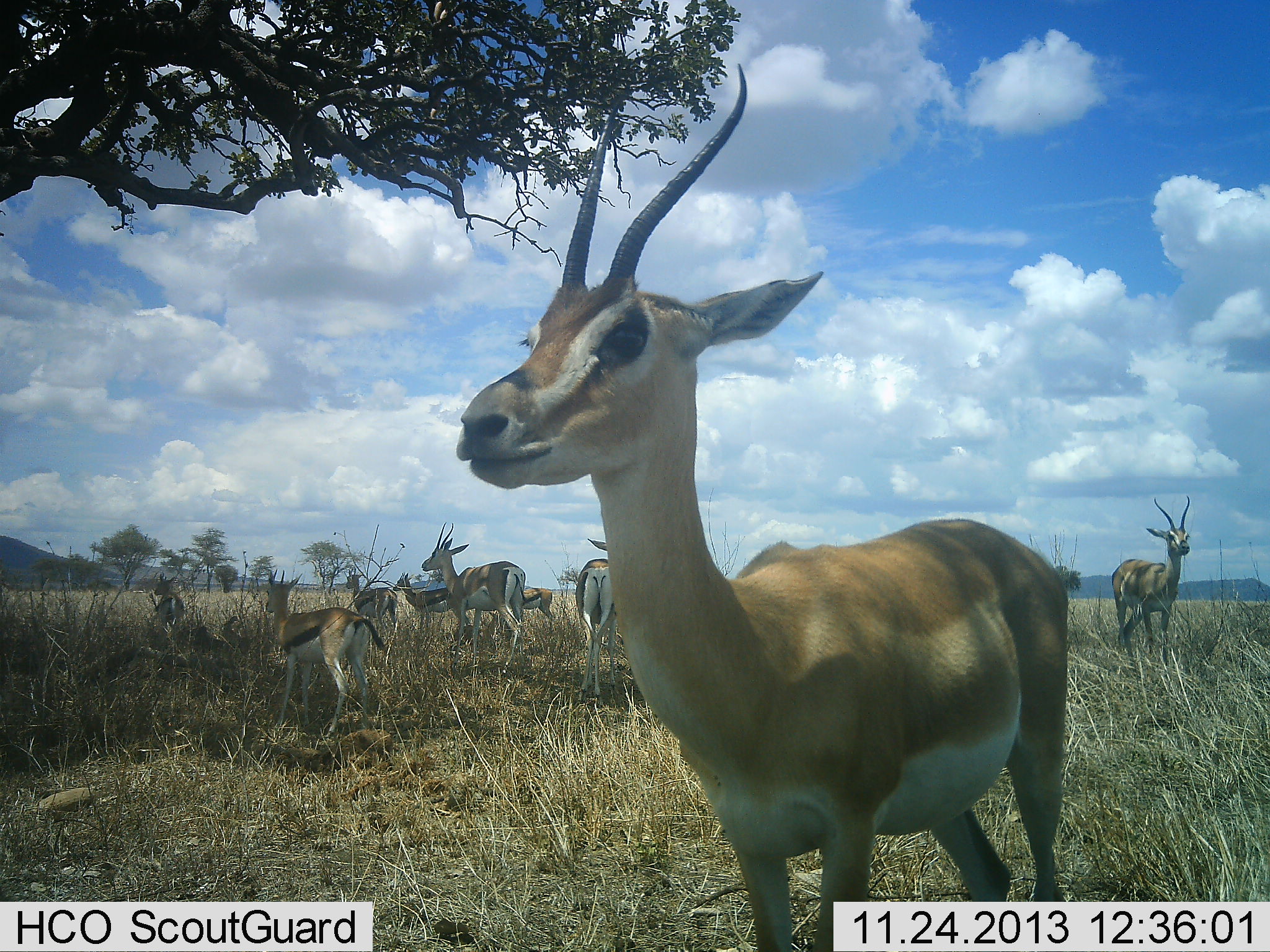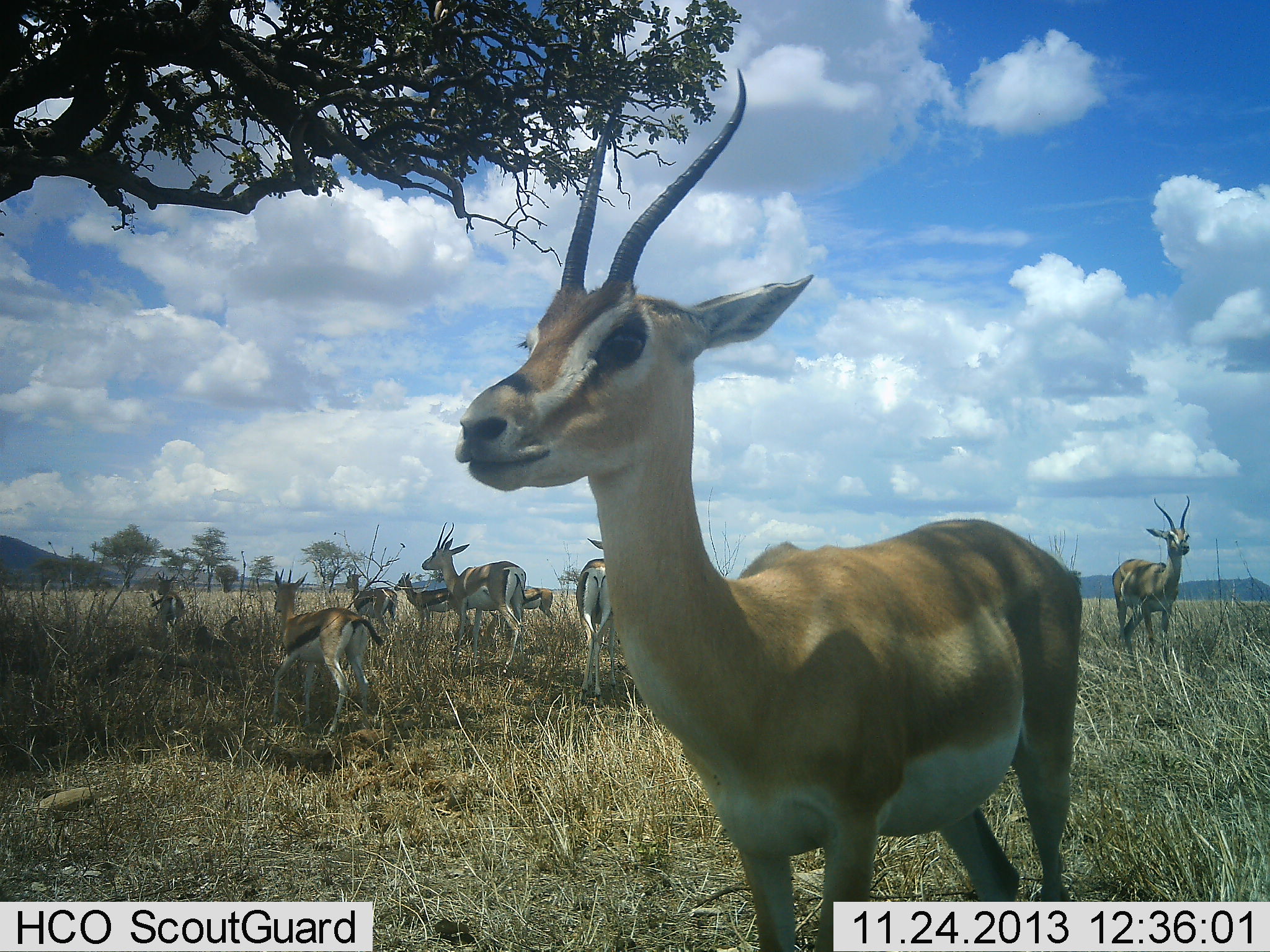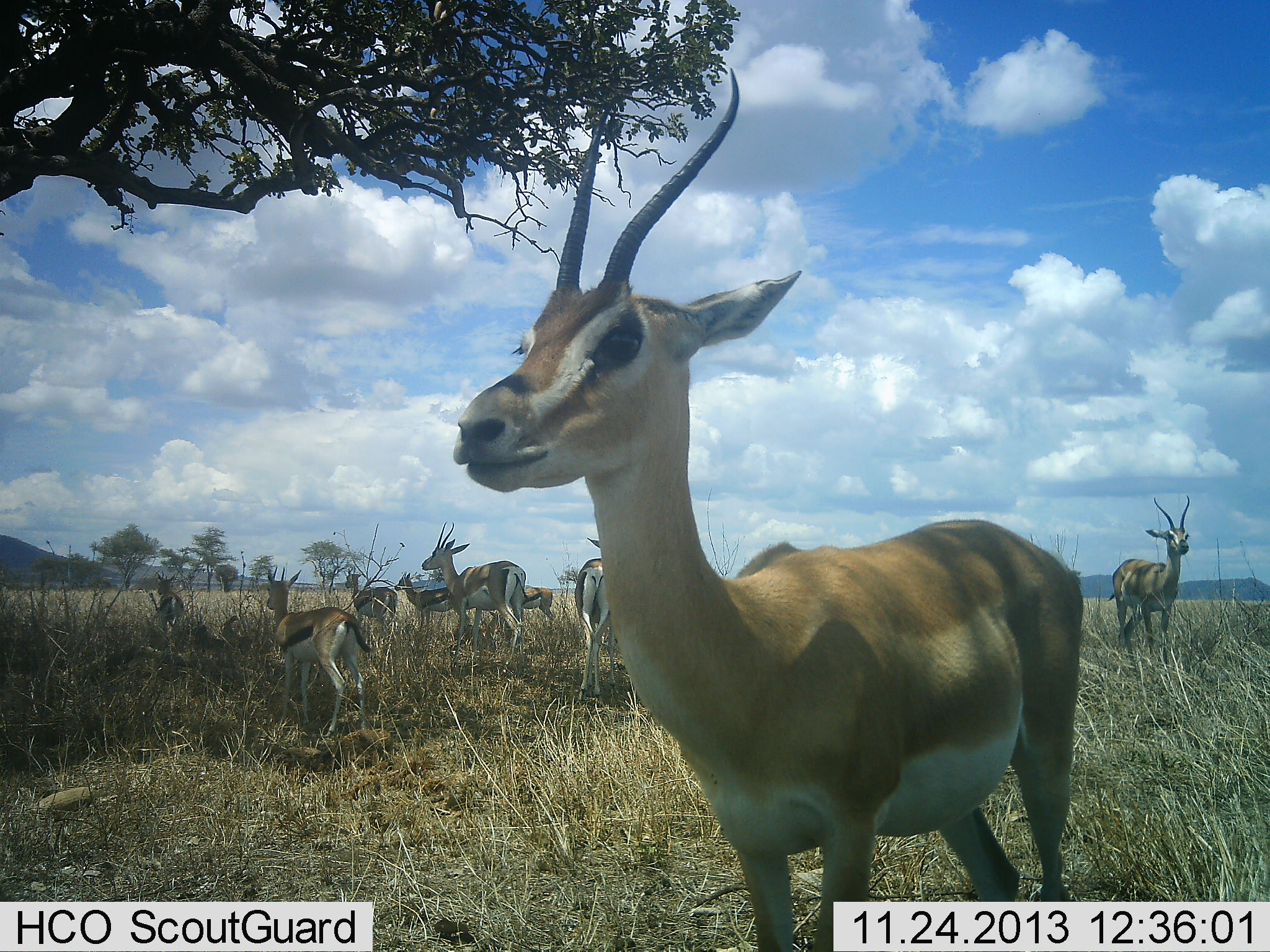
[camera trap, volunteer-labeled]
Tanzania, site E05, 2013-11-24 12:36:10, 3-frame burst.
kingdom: Animalia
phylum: Chordata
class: Mammalia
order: Artiodactyla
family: Bovidae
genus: Nanger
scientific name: Nanger granti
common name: grant's gazelle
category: gazellegrants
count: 8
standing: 94%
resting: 12%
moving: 12%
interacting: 6%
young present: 15%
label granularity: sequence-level